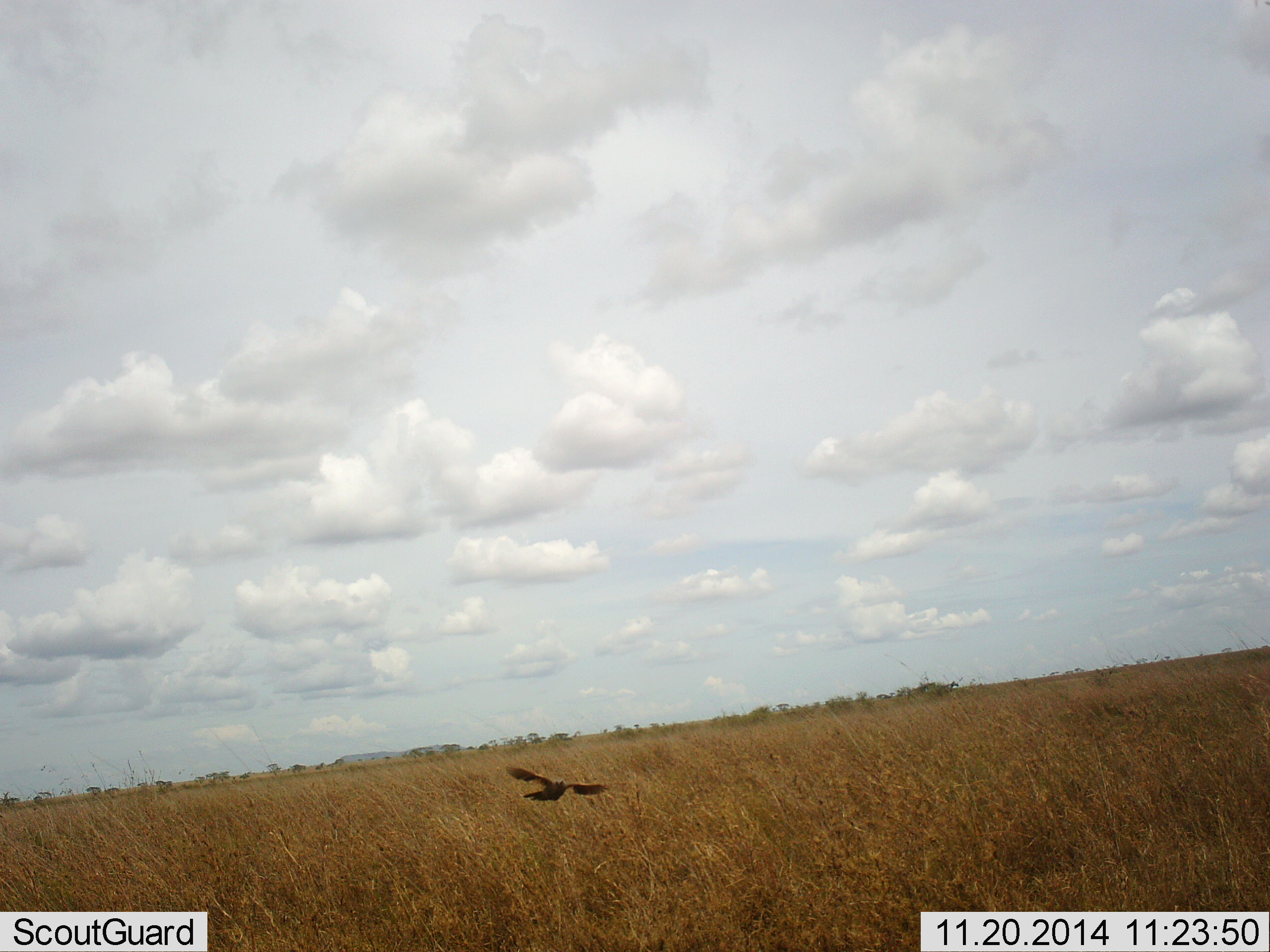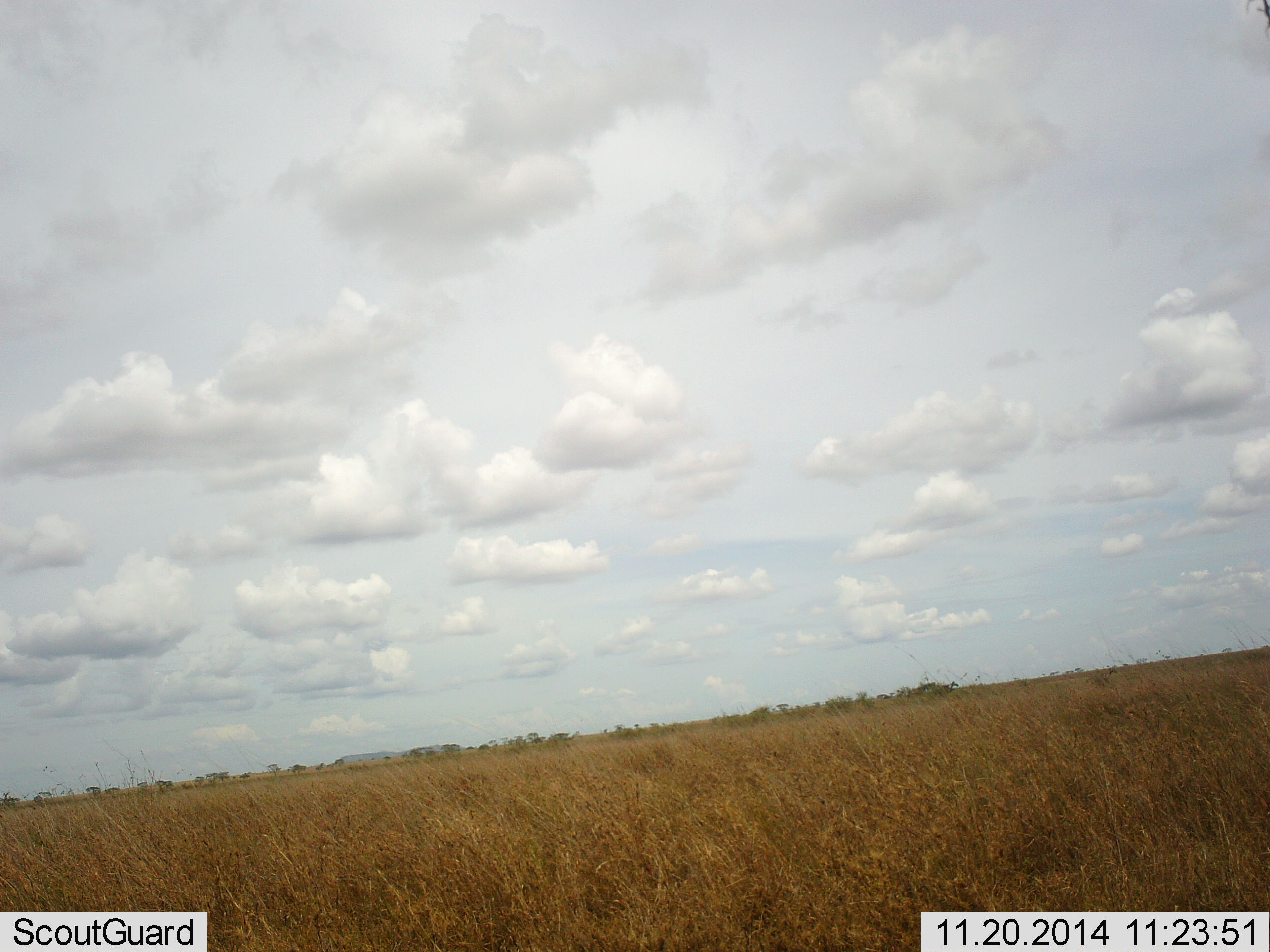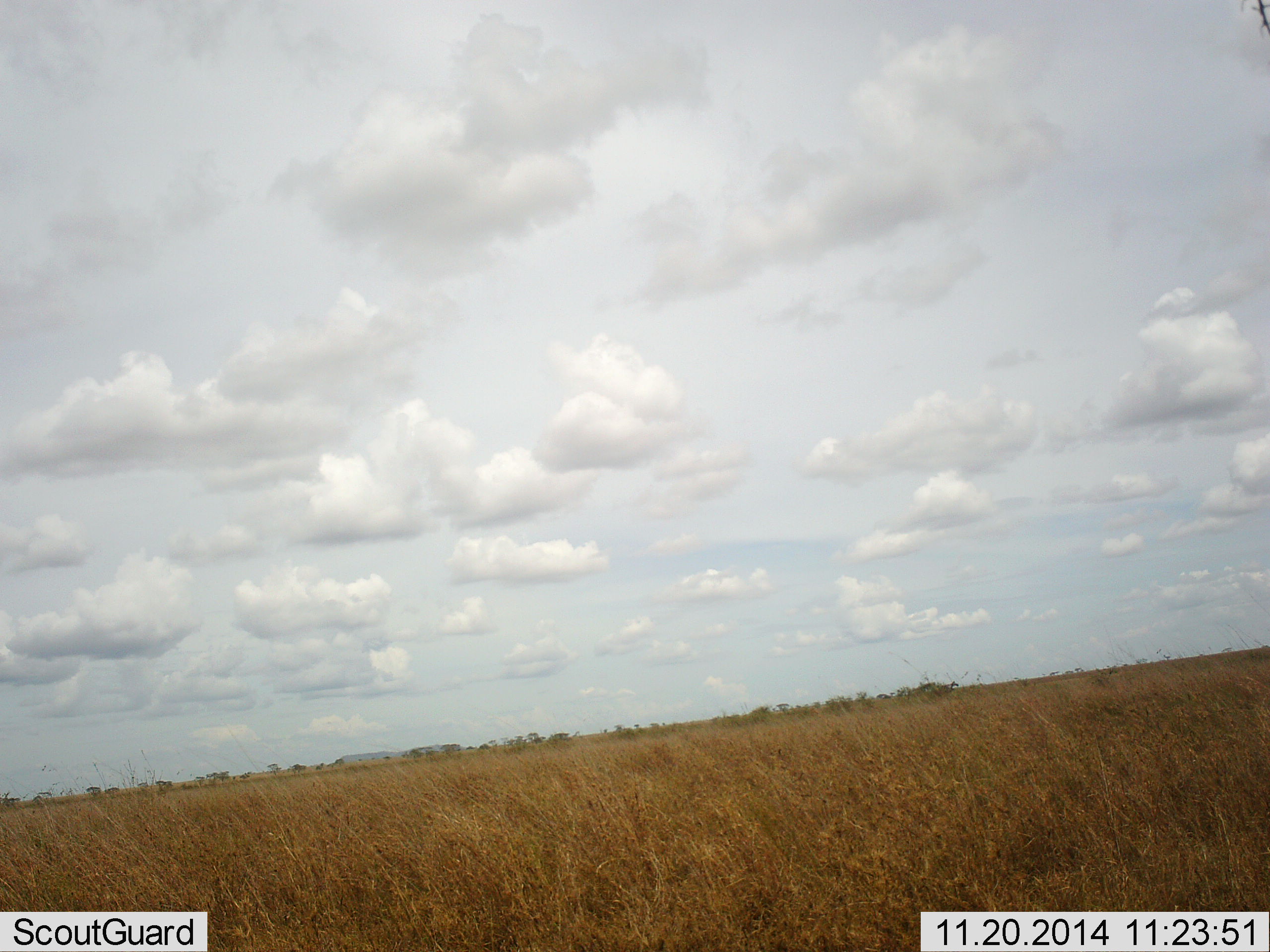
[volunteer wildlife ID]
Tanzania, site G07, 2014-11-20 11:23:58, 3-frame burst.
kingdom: Animalia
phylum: Chordata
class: Aves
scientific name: Aves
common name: bird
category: otherbird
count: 1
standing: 0%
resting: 0%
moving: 100%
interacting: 0%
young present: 0%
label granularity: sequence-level